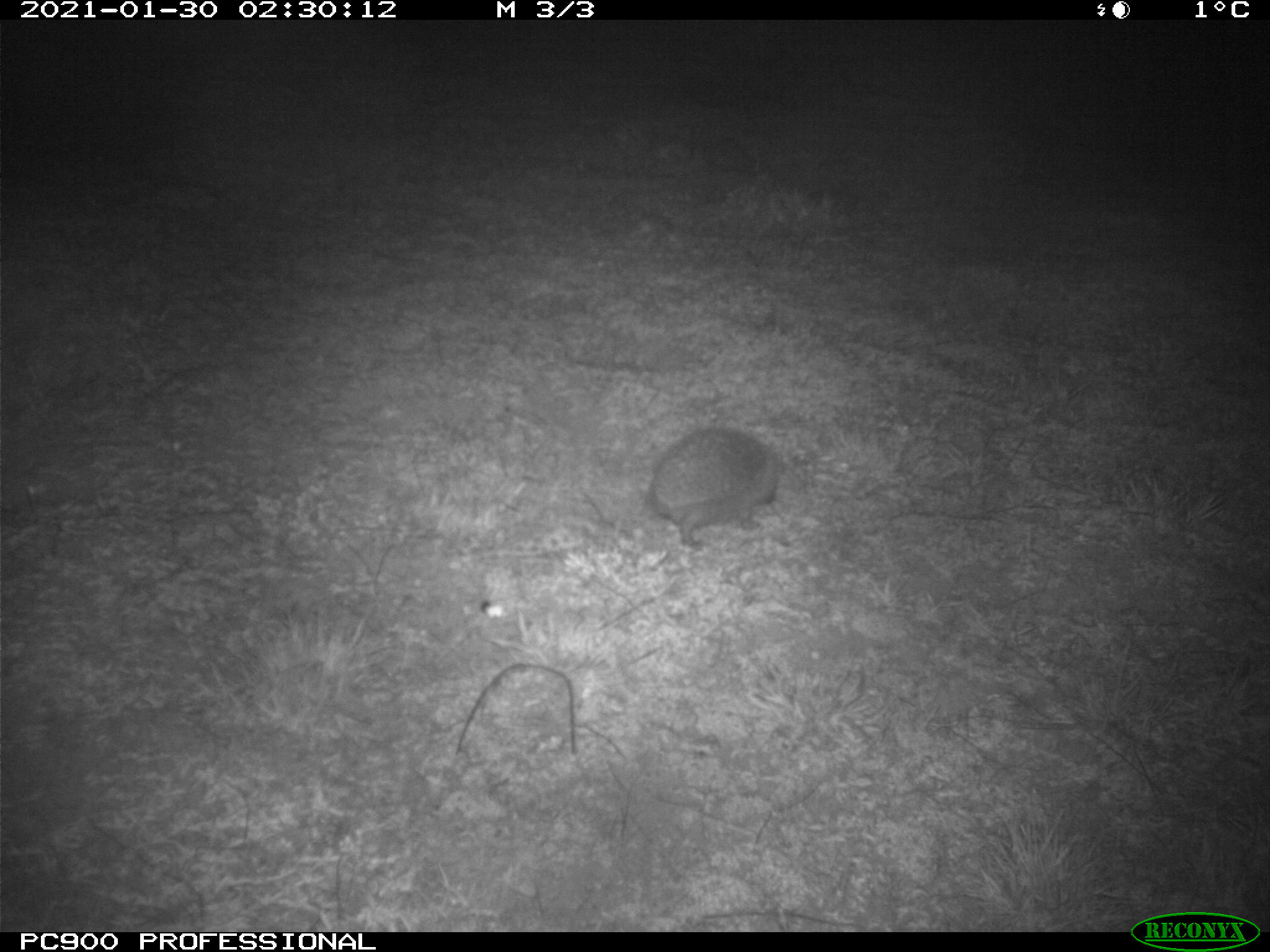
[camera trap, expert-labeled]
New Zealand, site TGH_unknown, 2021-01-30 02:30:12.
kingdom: Animalia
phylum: Chordata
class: Mammalia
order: Eulipotyphla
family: Erinaceidae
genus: Erinaceus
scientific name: Erinaceus europaeus europaeus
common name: european hedgehog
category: hedgehog